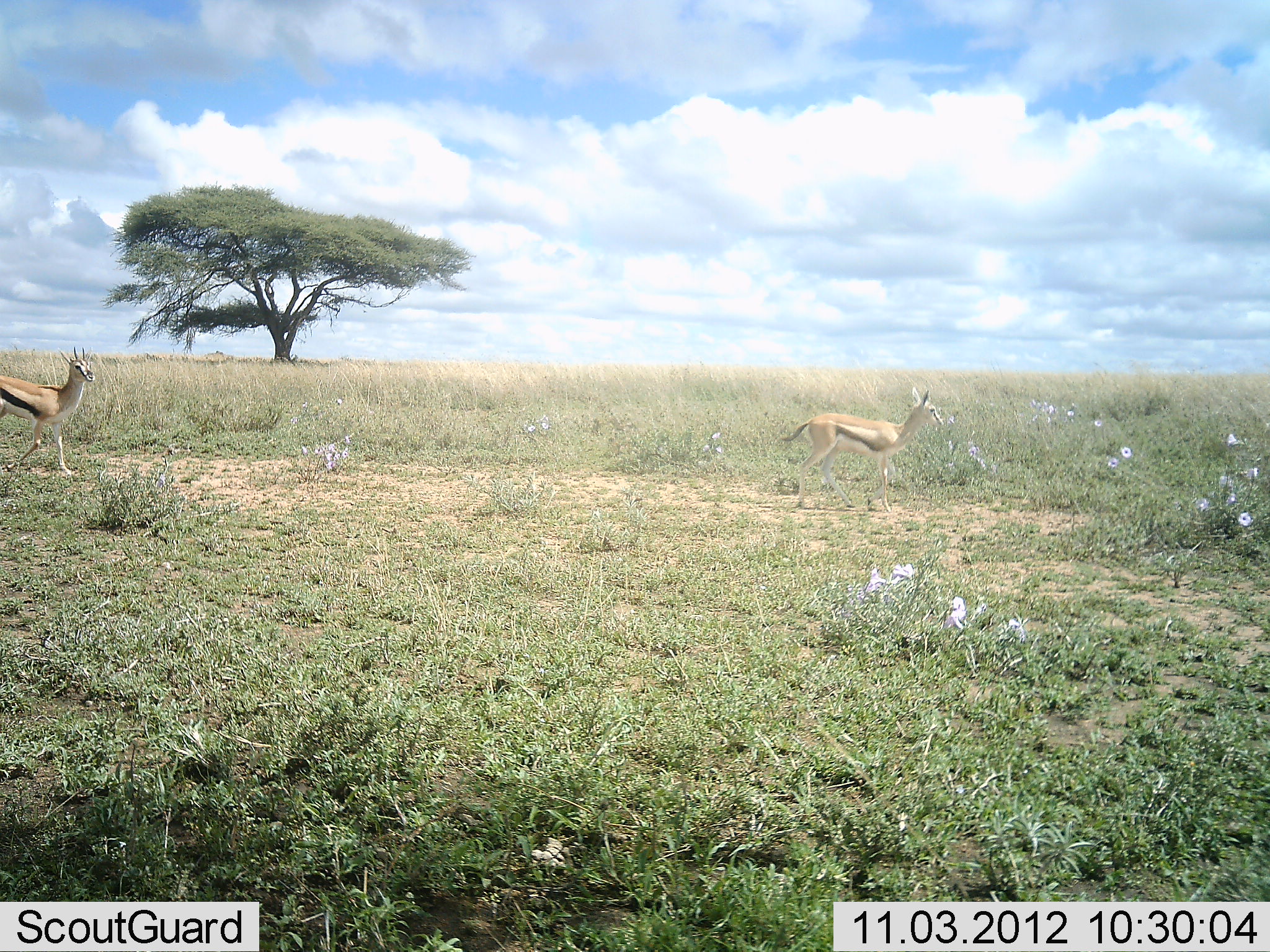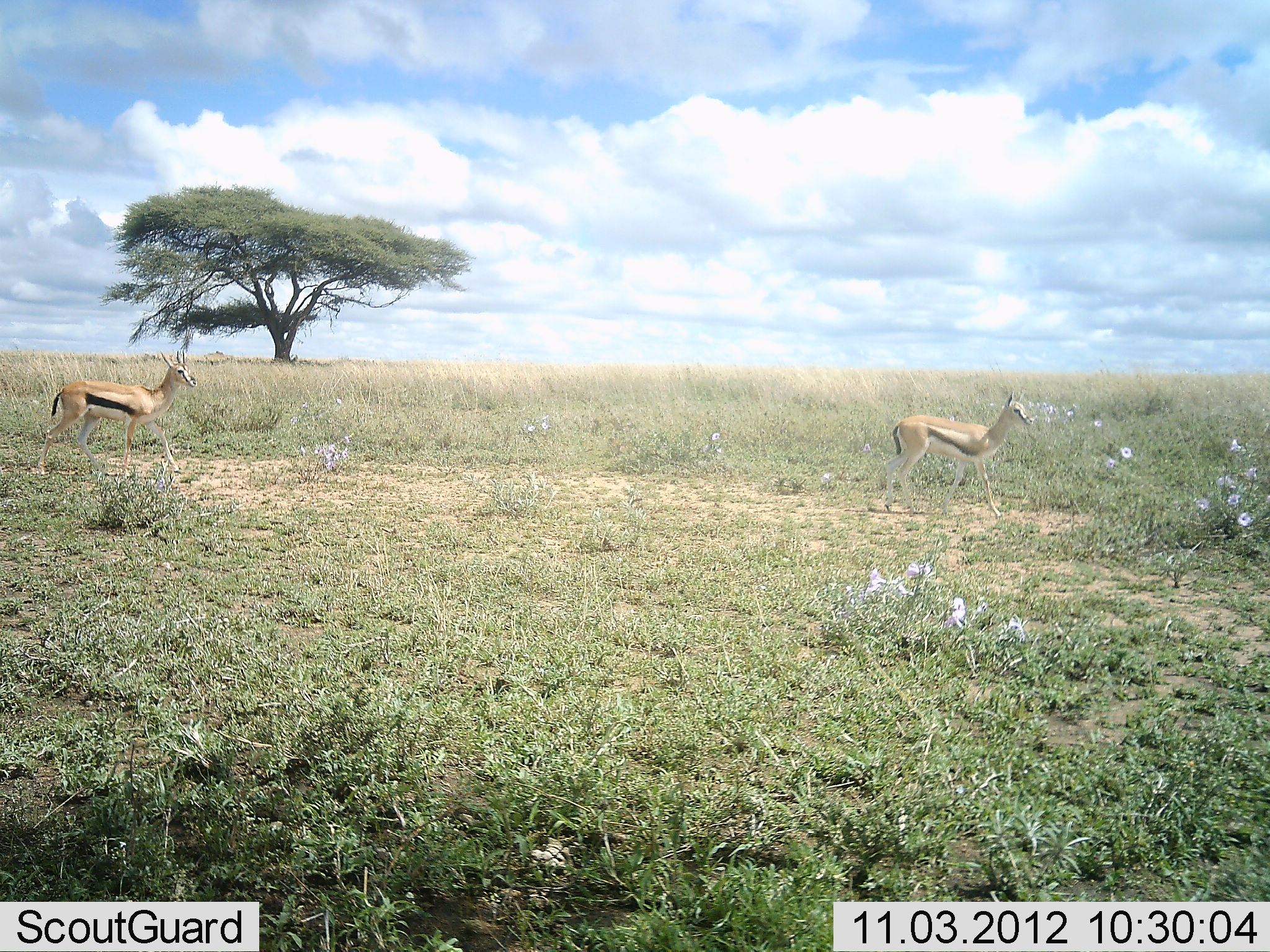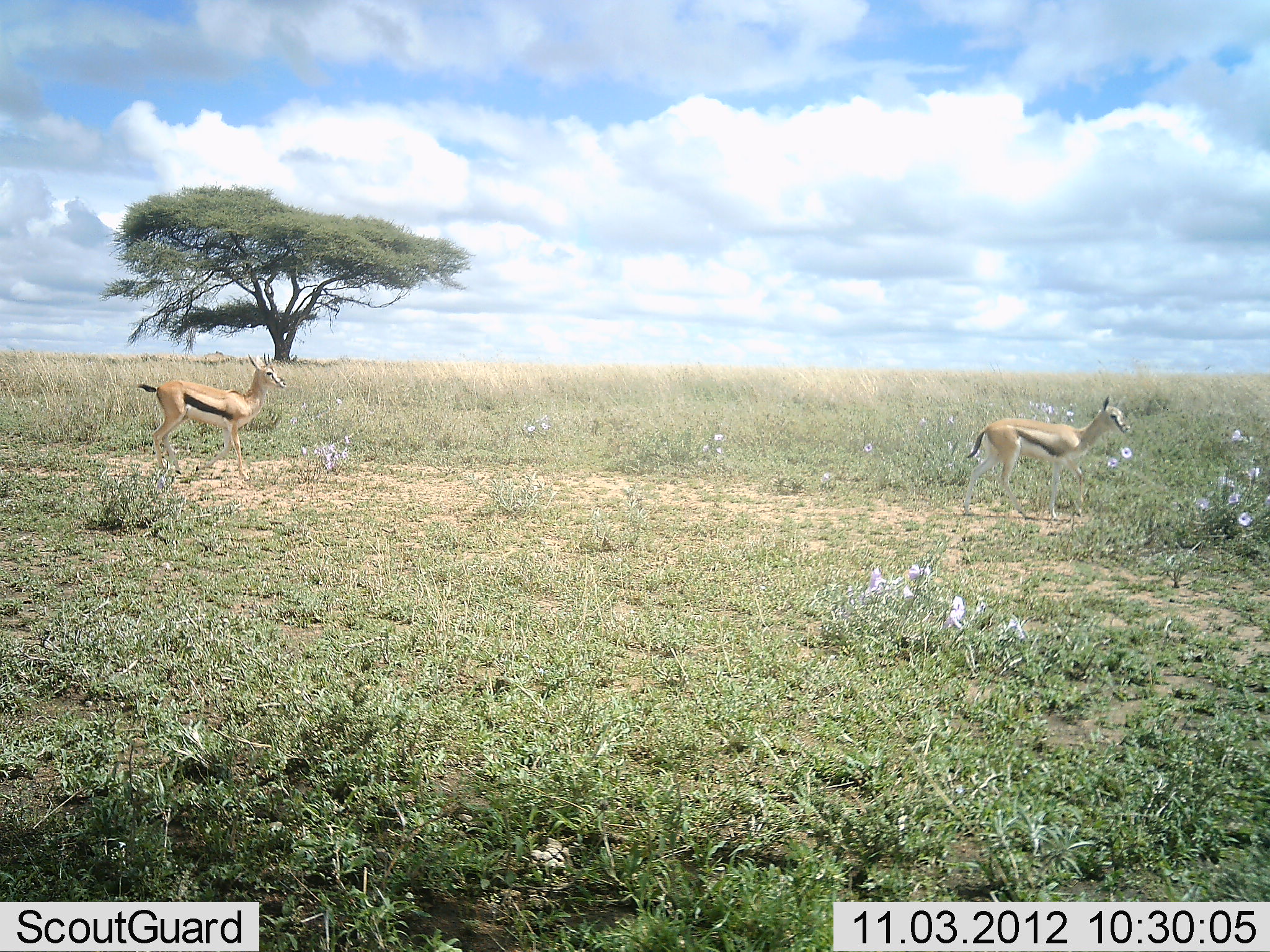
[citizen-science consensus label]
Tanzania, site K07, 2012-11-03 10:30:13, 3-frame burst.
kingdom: Animalia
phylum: Chordata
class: Mammalia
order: Artiodactyla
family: Bovidae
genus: Eudorcas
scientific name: Eudorcas thomsonii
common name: thomson's gazelle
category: gazellethomsons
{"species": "gazellethomsons (thomson's gazelle) (Eudorcas thomsonii)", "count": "2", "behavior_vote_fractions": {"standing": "0%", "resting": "0%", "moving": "100%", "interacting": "0%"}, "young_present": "0%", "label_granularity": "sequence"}